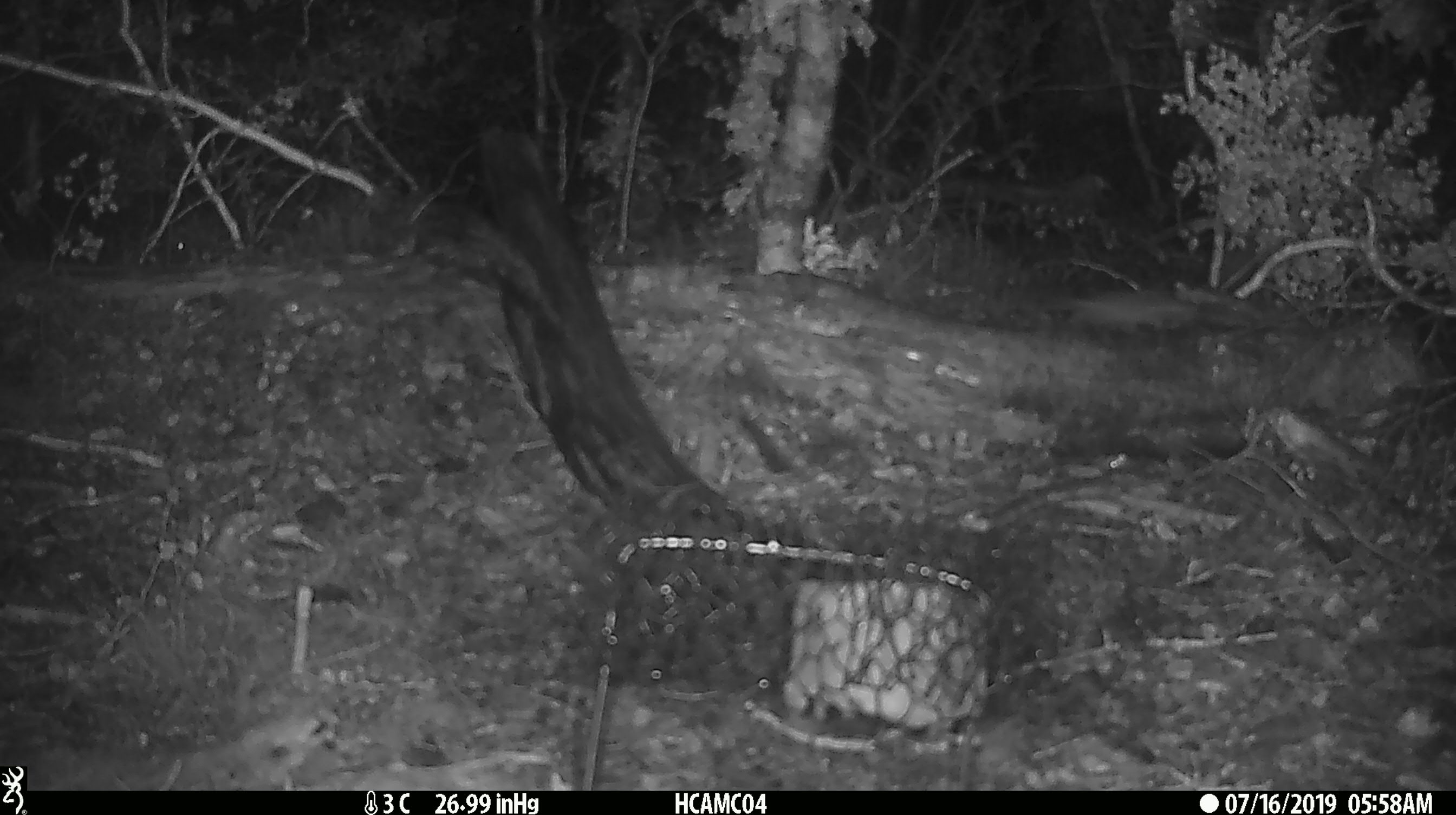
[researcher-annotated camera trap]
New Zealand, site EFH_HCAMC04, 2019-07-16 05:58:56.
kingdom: Animalia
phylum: Chordata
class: Mammalia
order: Rodentia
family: Muridae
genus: Mus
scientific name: Mus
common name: mouse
Mouse (Mus).